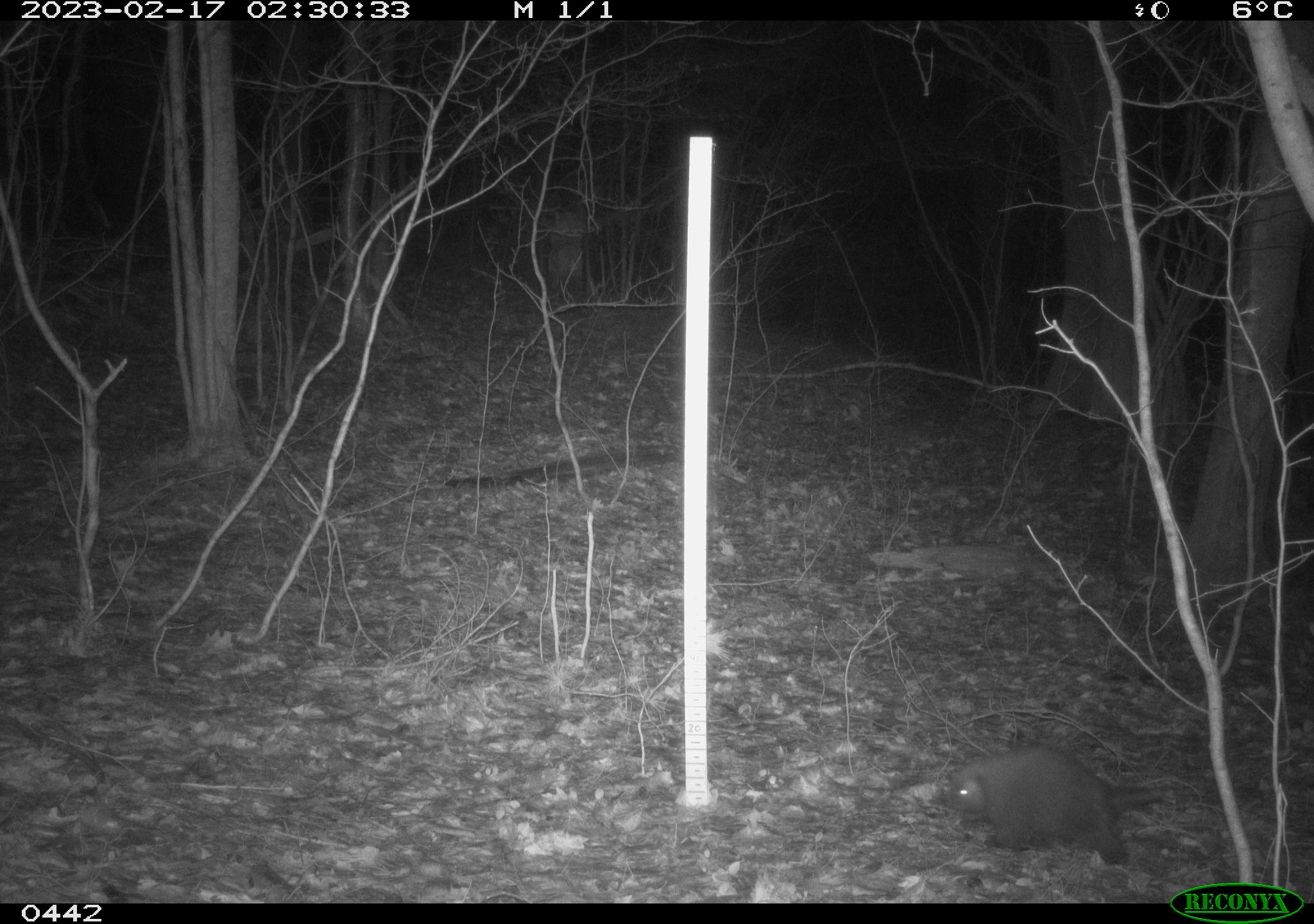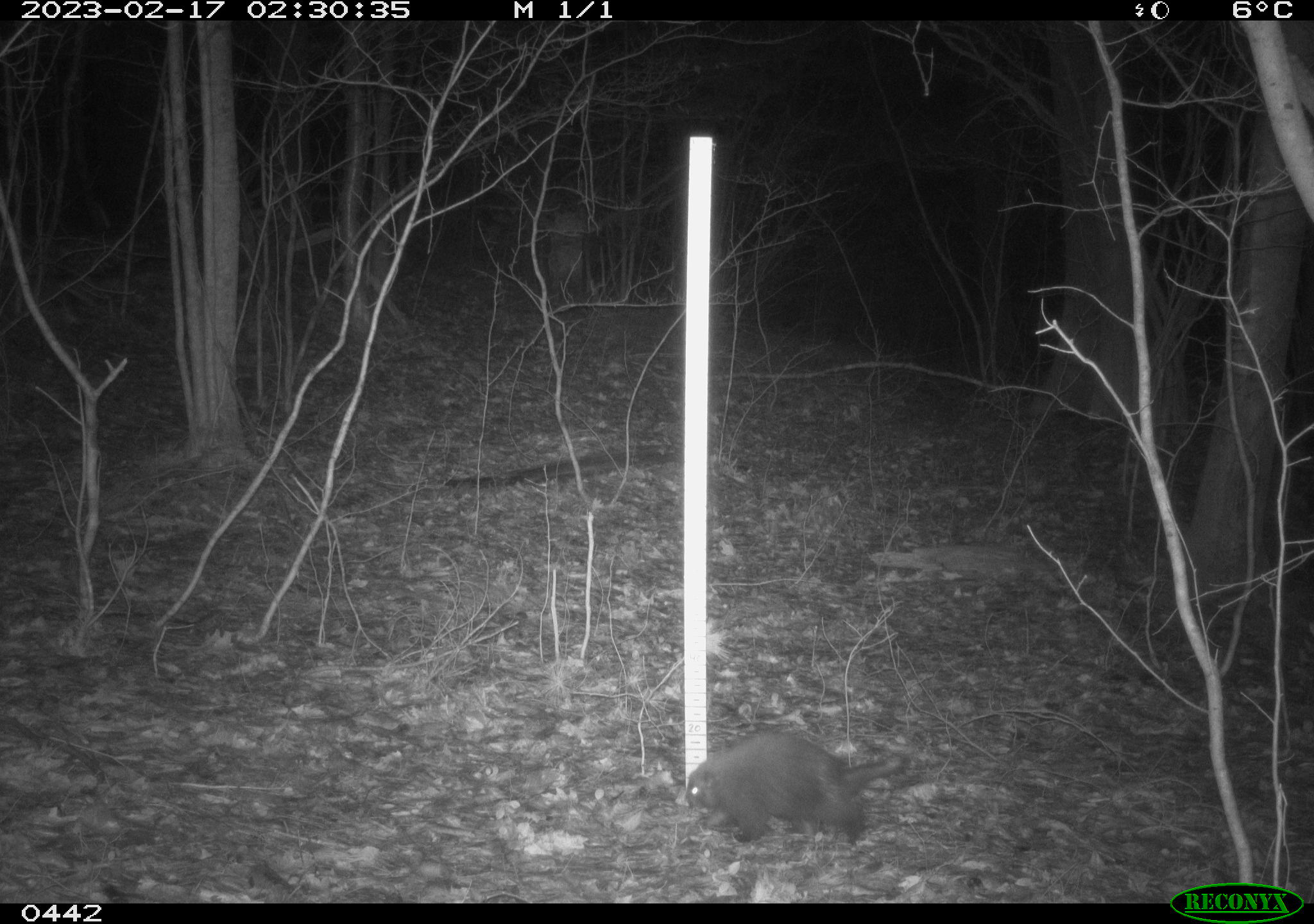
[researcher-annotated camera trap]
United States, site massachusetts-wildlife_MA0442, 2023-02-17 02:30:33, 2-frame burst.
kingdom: Animalia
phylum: Chordata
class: Mammalia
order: Rodentia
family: Erethizontidae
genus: Erethizon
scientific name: Erethizon dorsatum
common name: porcupine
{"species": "porcupine (Erethizon dorsatum)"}